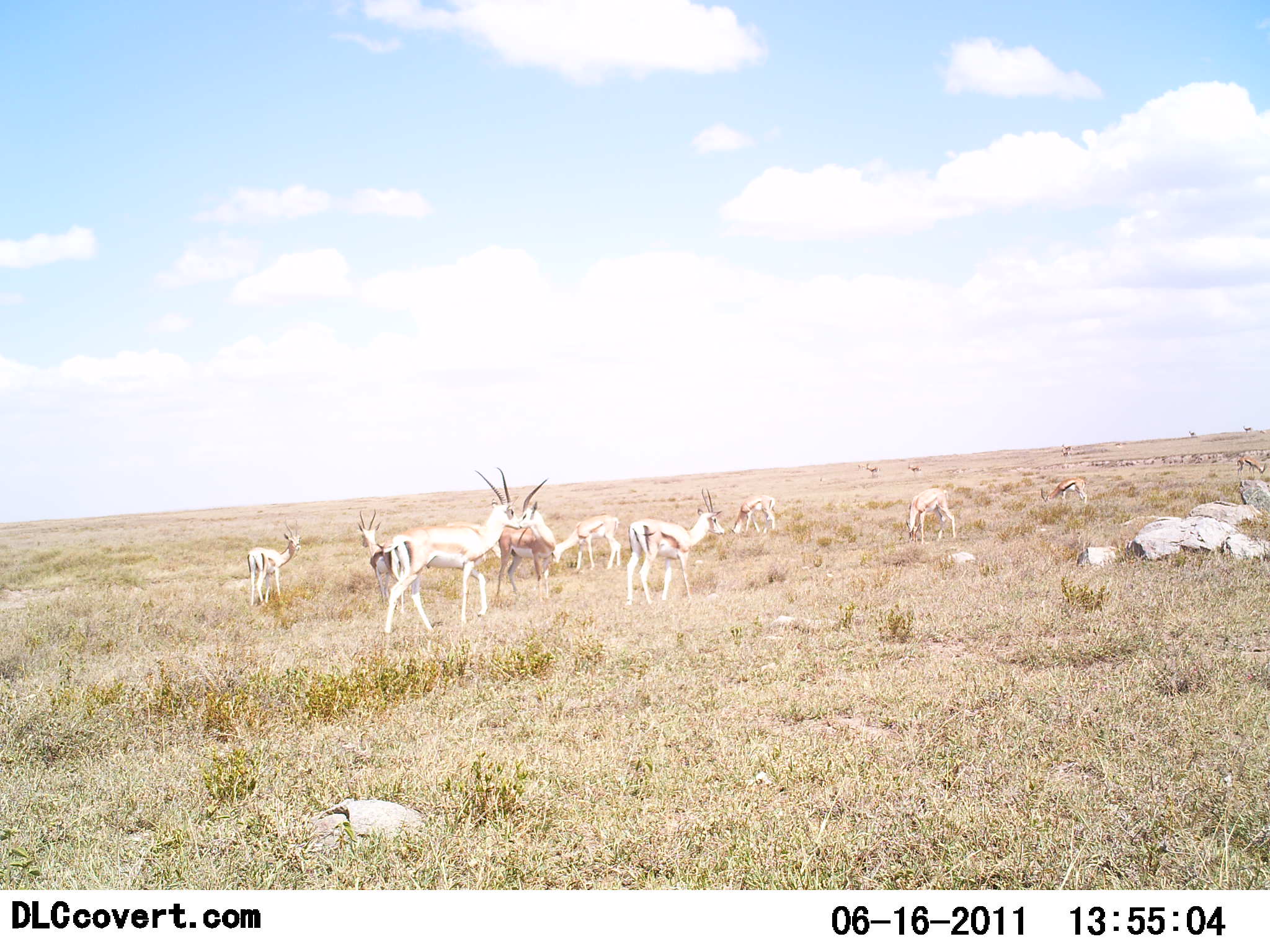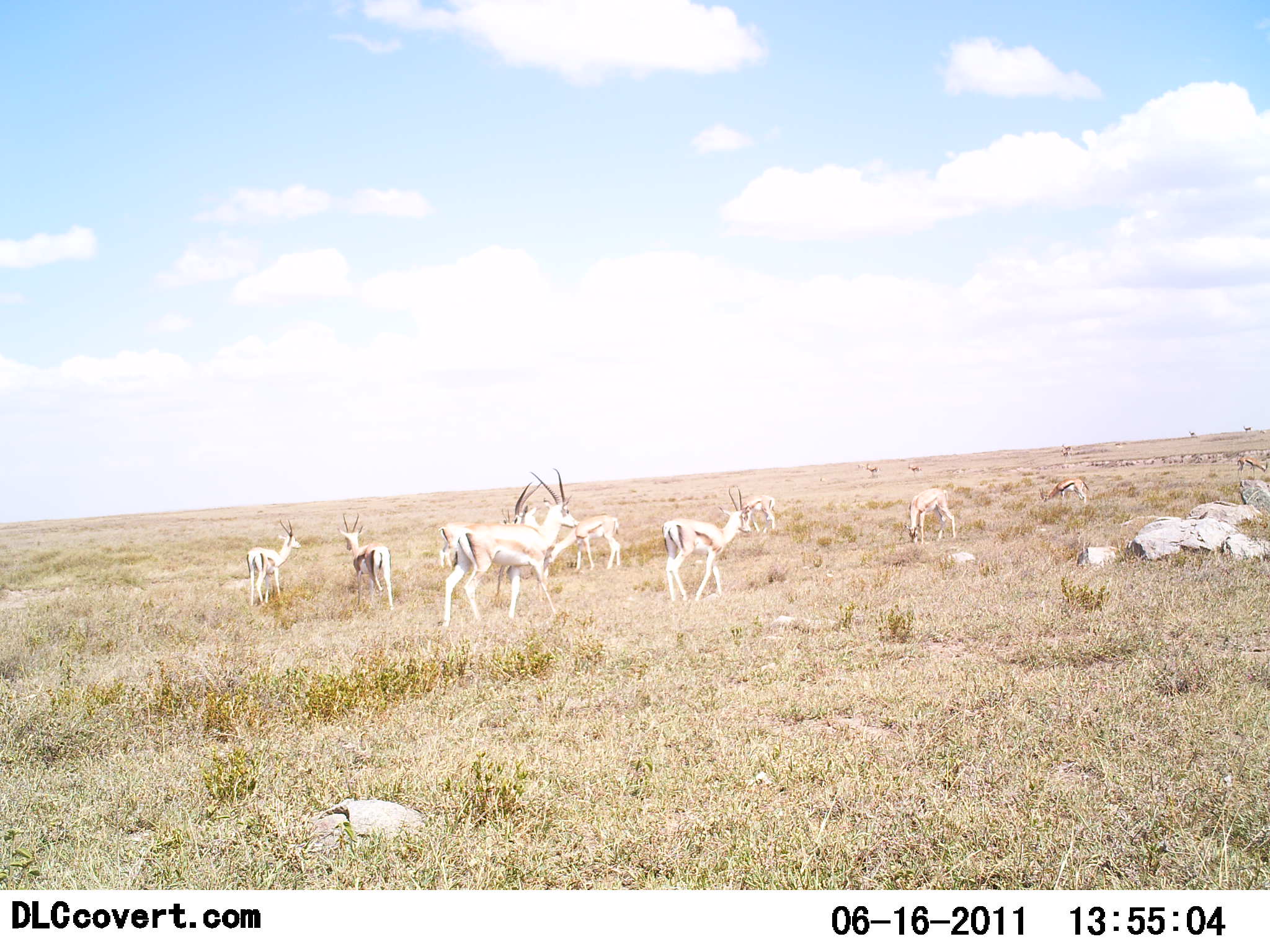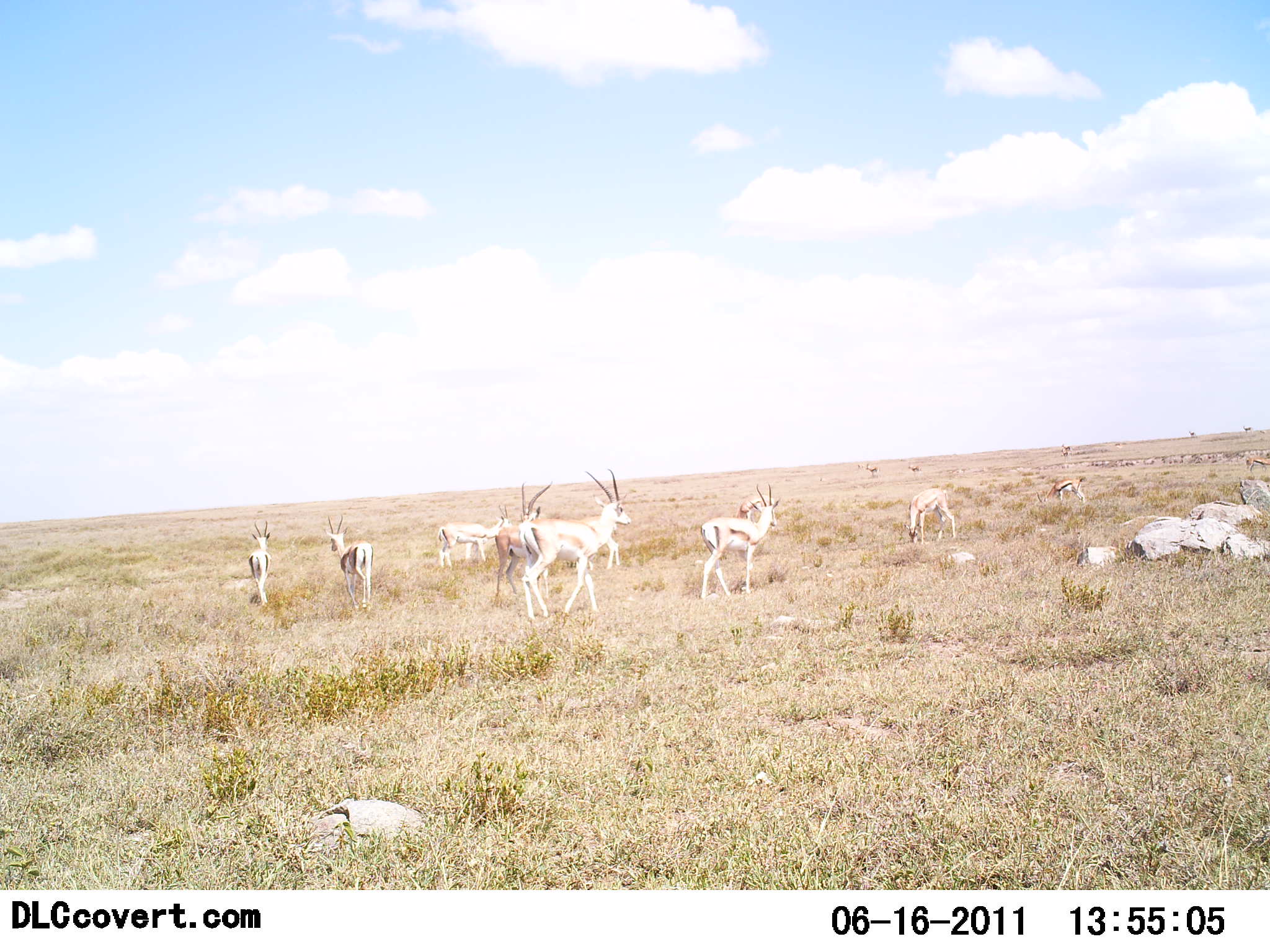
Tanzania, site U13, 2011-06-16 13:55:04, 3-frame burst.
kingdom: Animalia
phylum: Chordata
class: Mammalia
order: Artiodactyla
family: Bovidae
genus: Eudorcas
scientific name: Eudorcas thomsonii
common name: thomson's gazelle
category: gazellethomsons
Gazellethomsons (thomson's gazelle) (Eudorcas thomsonii), count 10. Behavior (volunteer vote fractions): standing 58%, resting 17%, moving 42%, interacting 0%. Young present (vote fraction): 8%. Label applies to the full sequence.